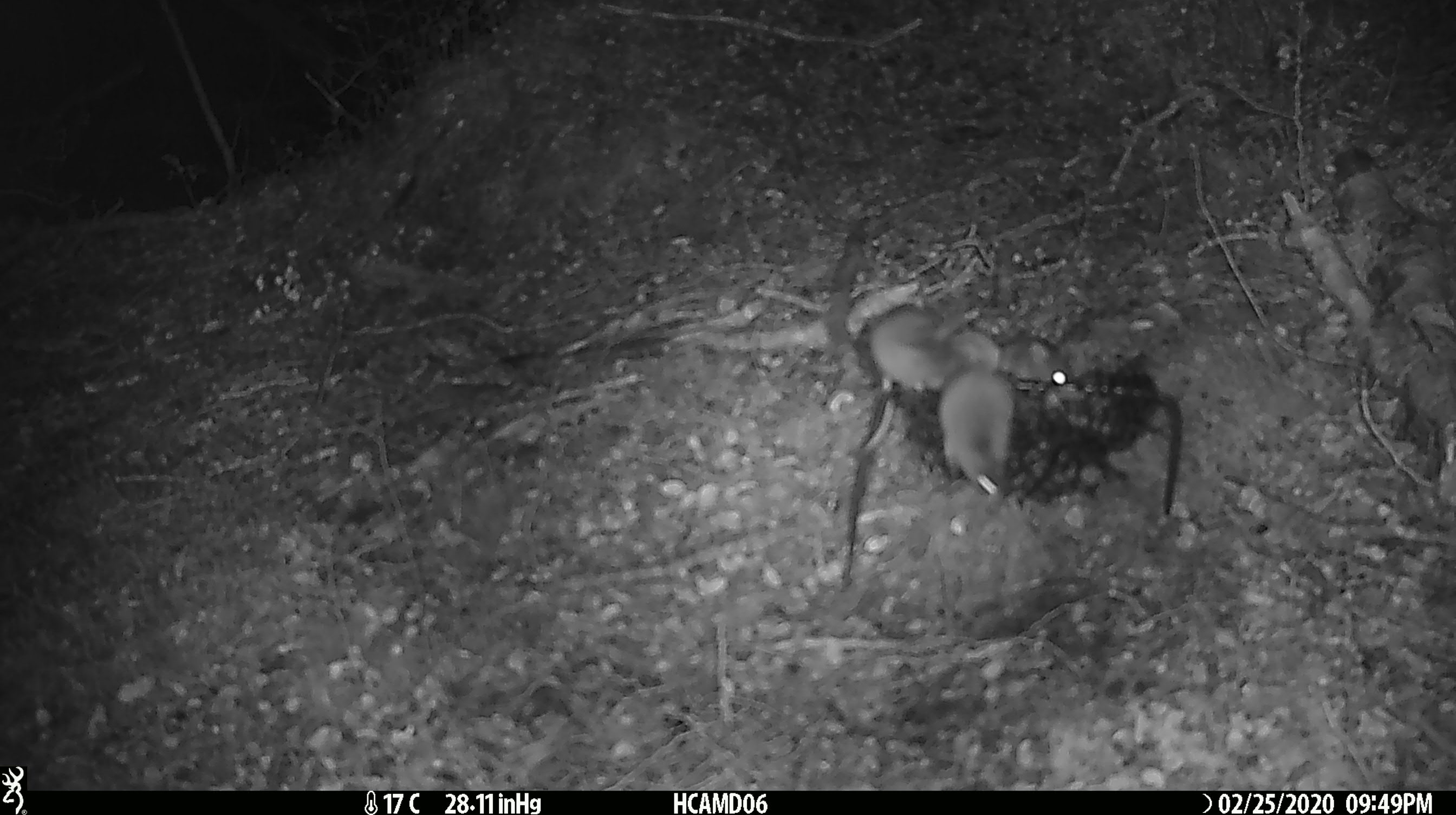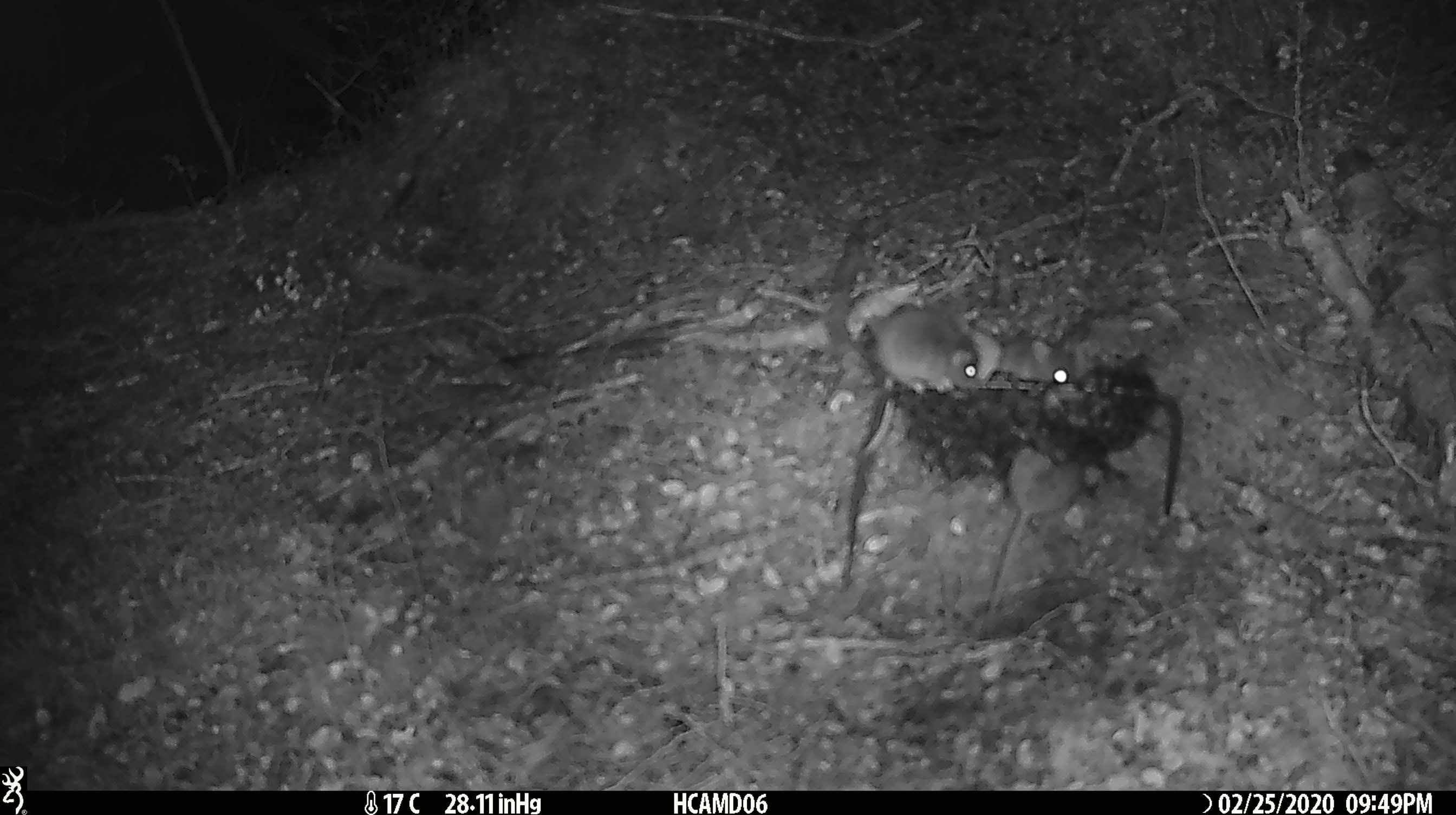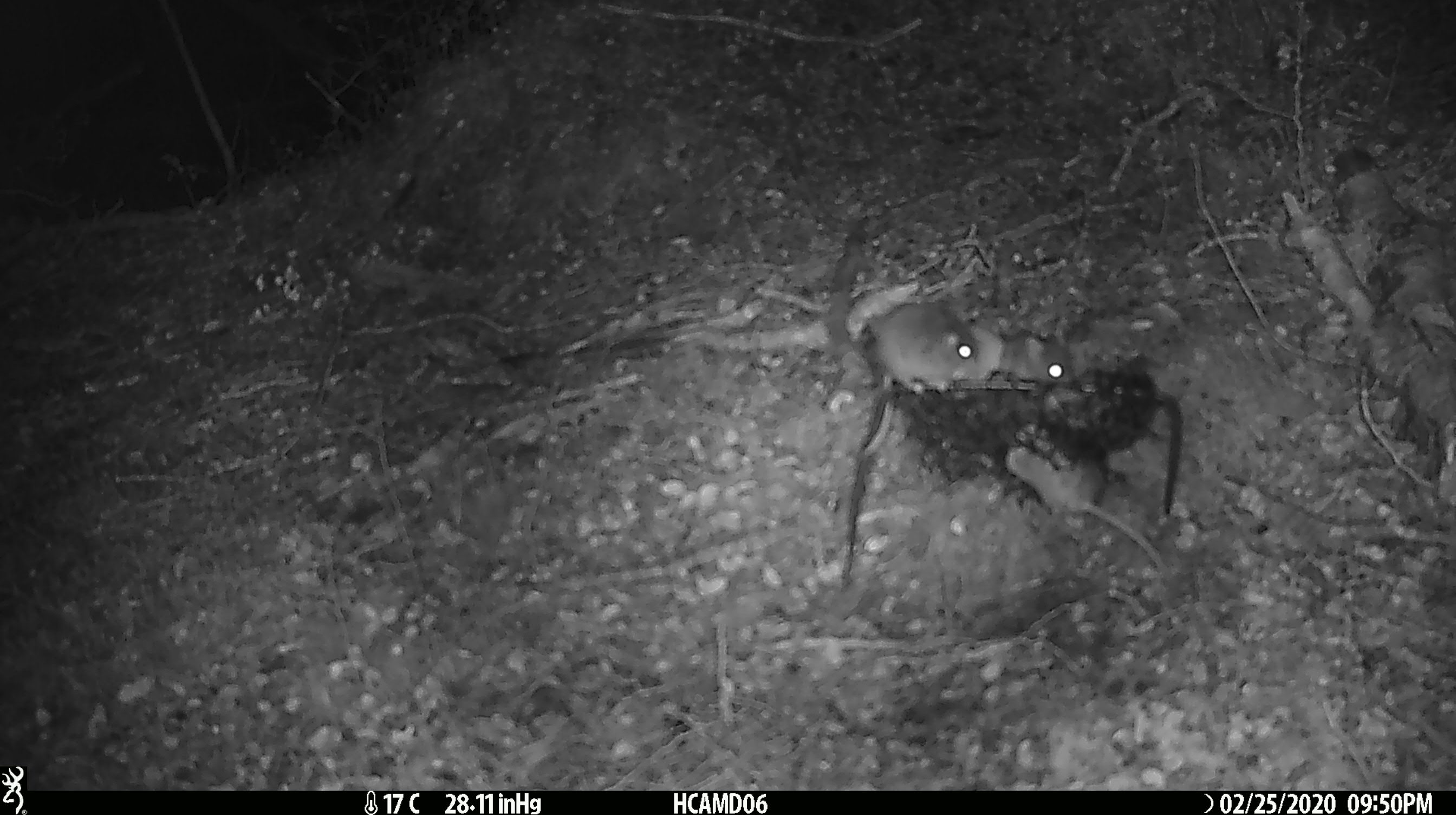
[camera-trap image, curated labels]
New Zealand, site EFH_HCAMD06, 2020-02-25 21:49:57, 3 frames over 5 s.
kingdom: Animalia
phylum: Chordata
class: Mammalia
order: Rodentia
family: Muridae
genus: Mus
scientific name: Mus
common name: mouse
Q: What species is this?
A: Mouse (Mus).